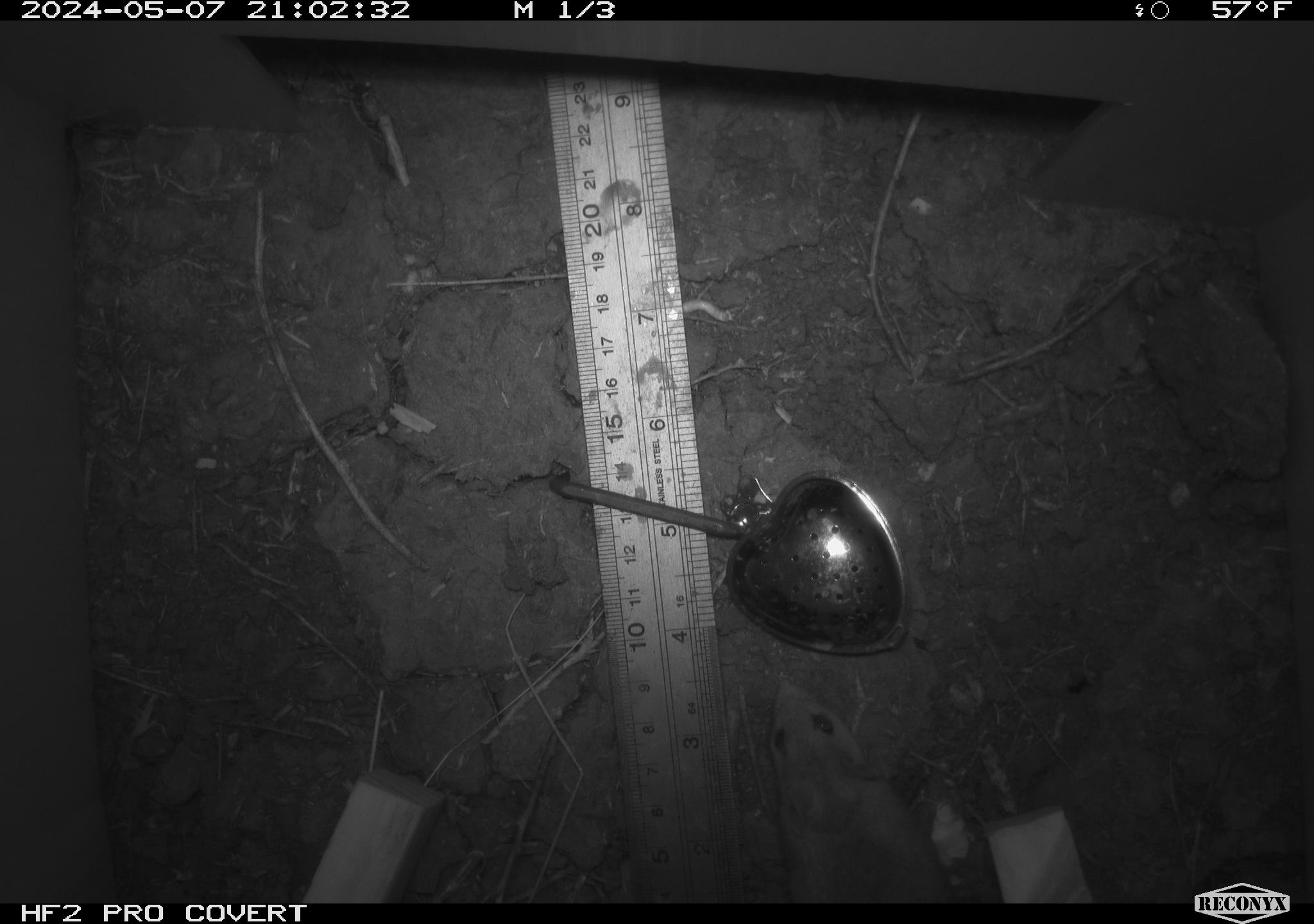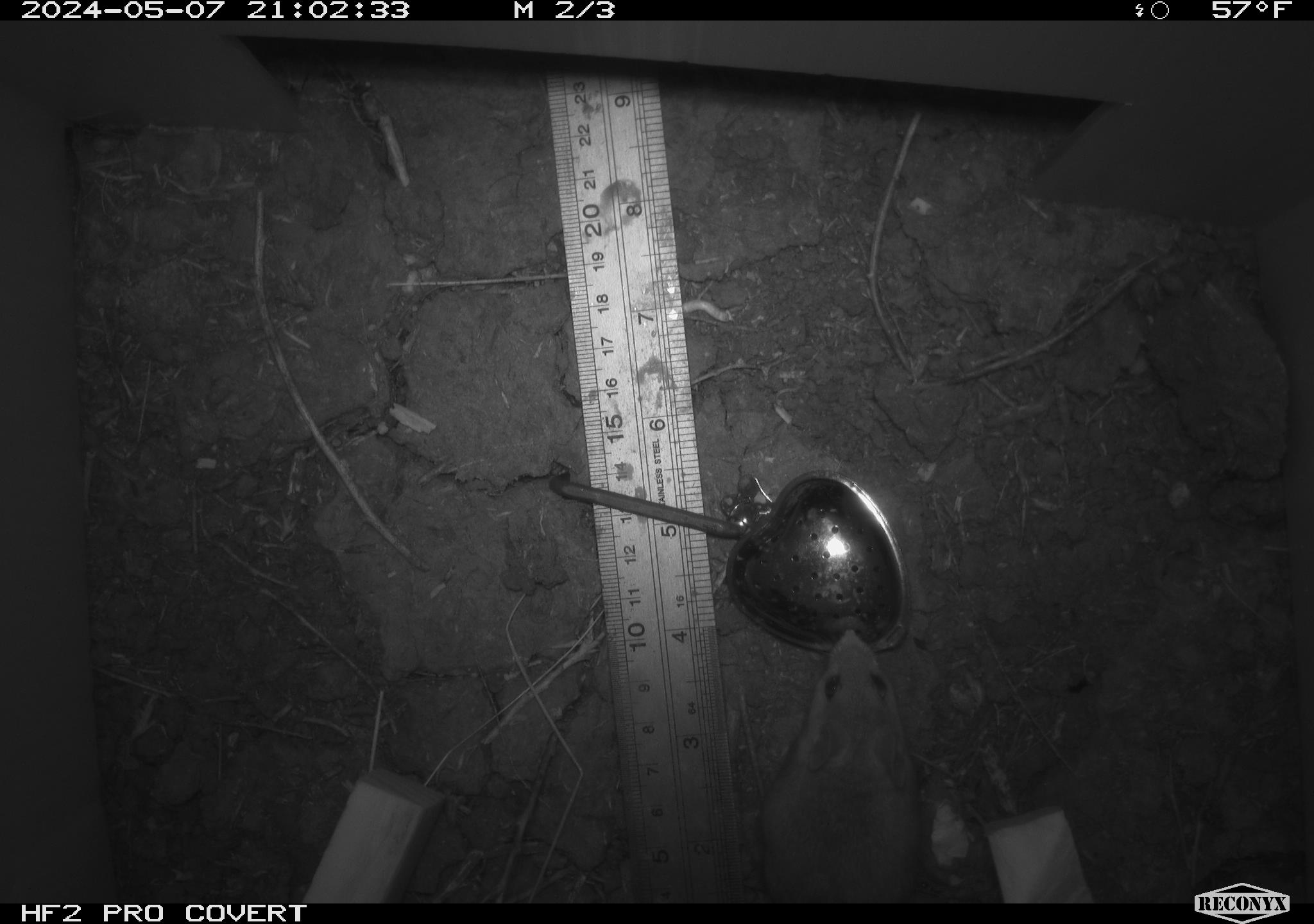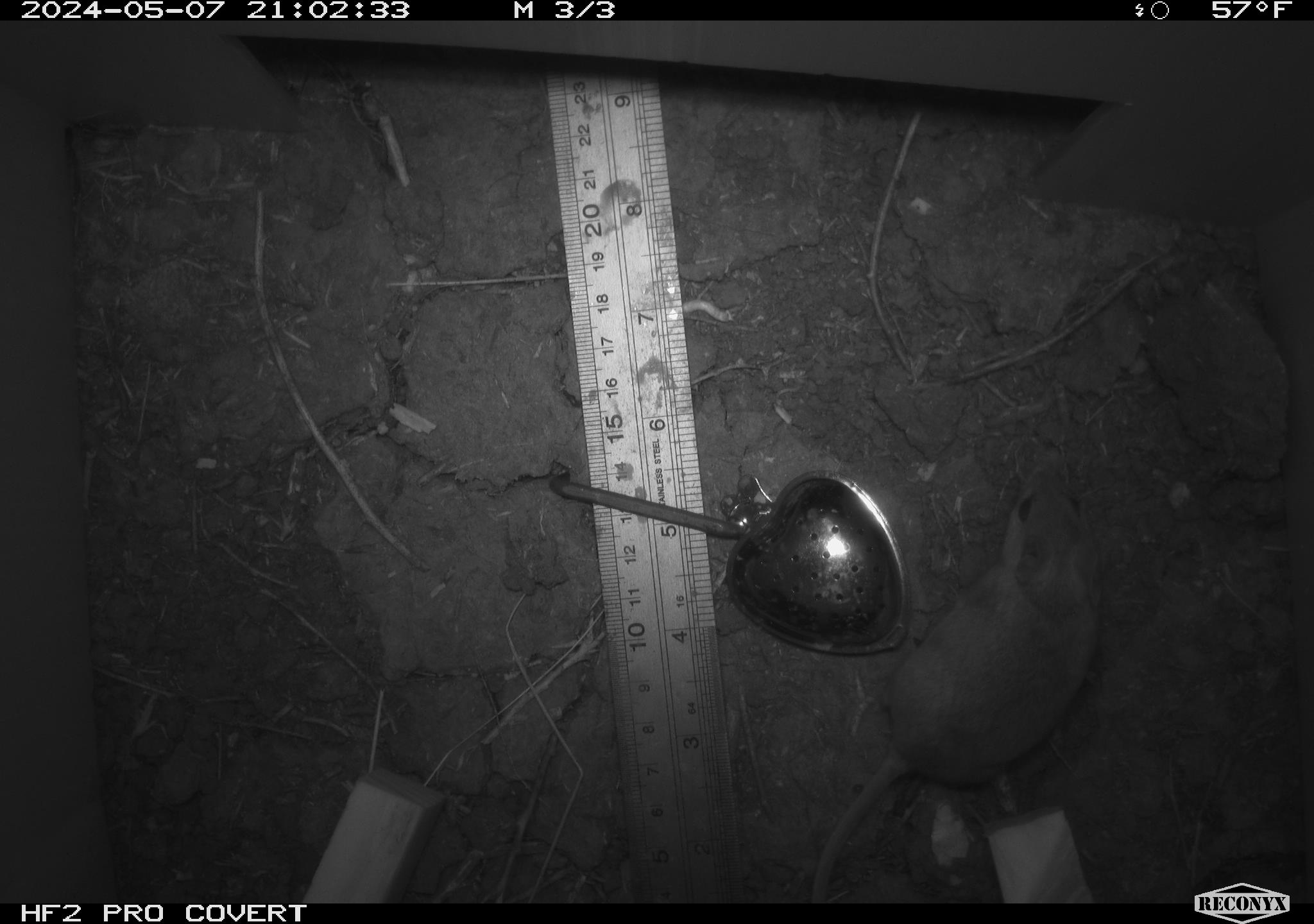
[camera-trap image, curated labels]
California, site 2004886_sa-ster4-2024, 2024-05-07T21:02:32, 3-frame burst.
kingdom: Animalia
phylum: Chordata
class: Mammalia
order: Rodentia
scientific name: Rodentia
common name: mouse species